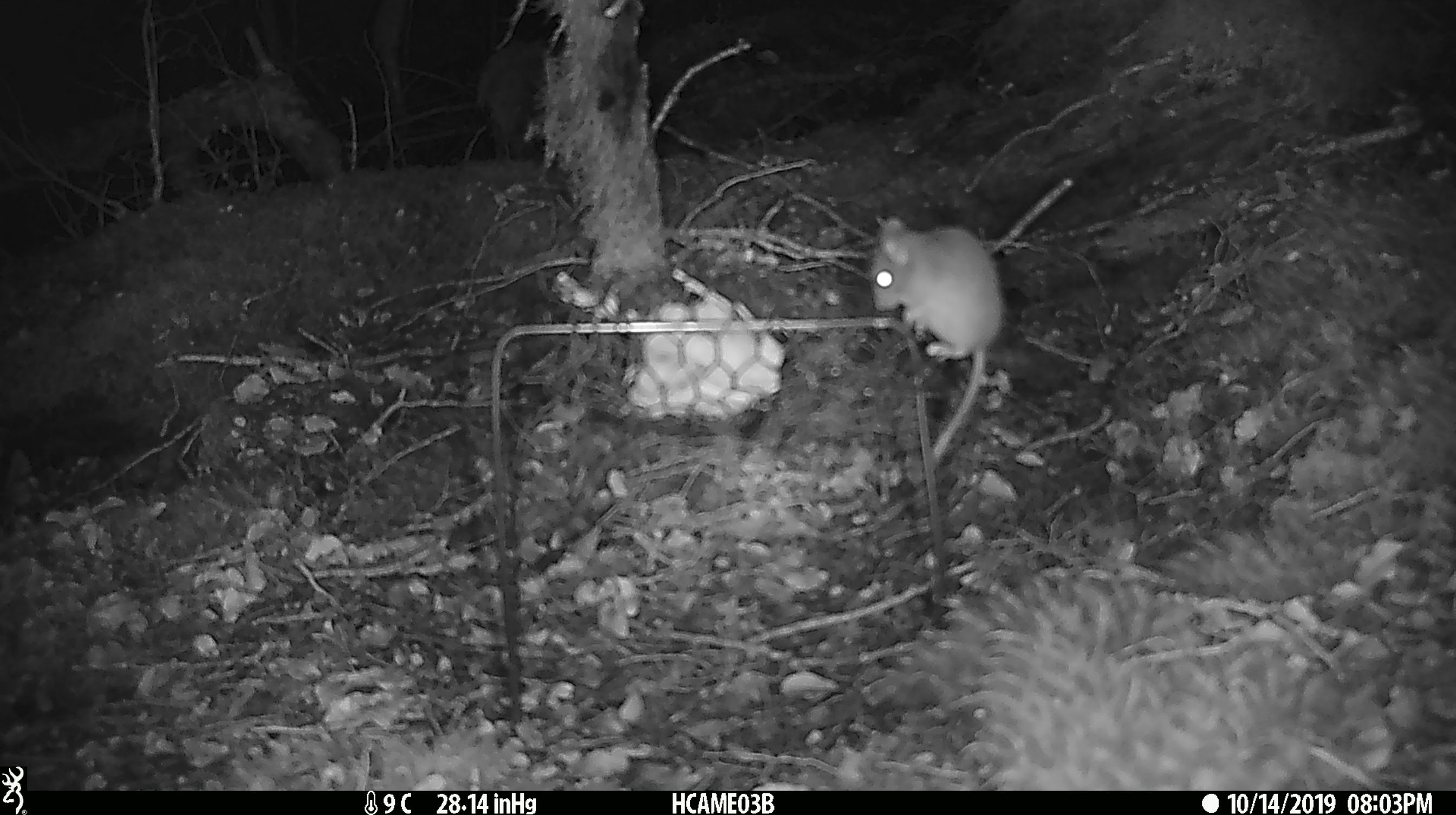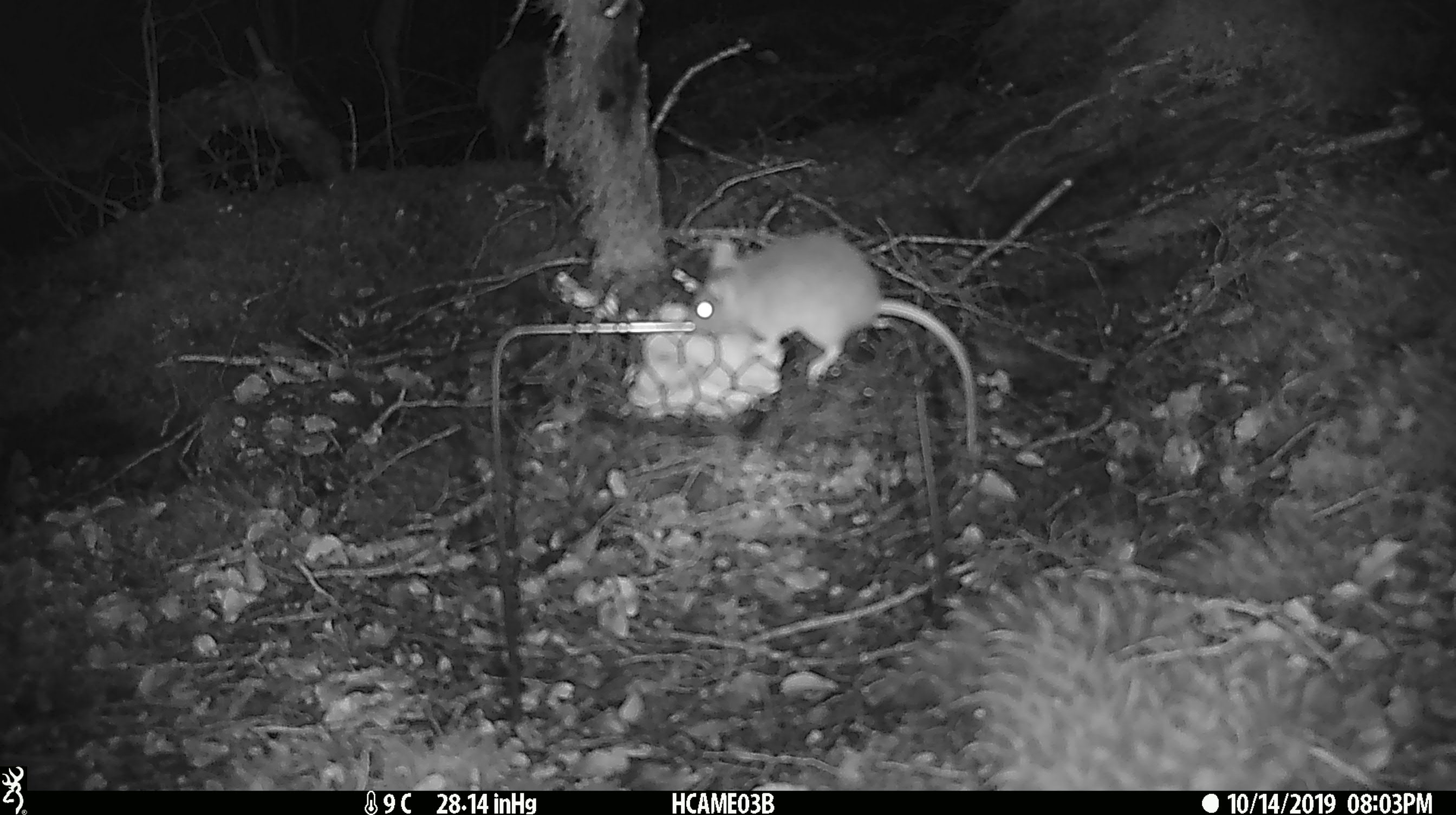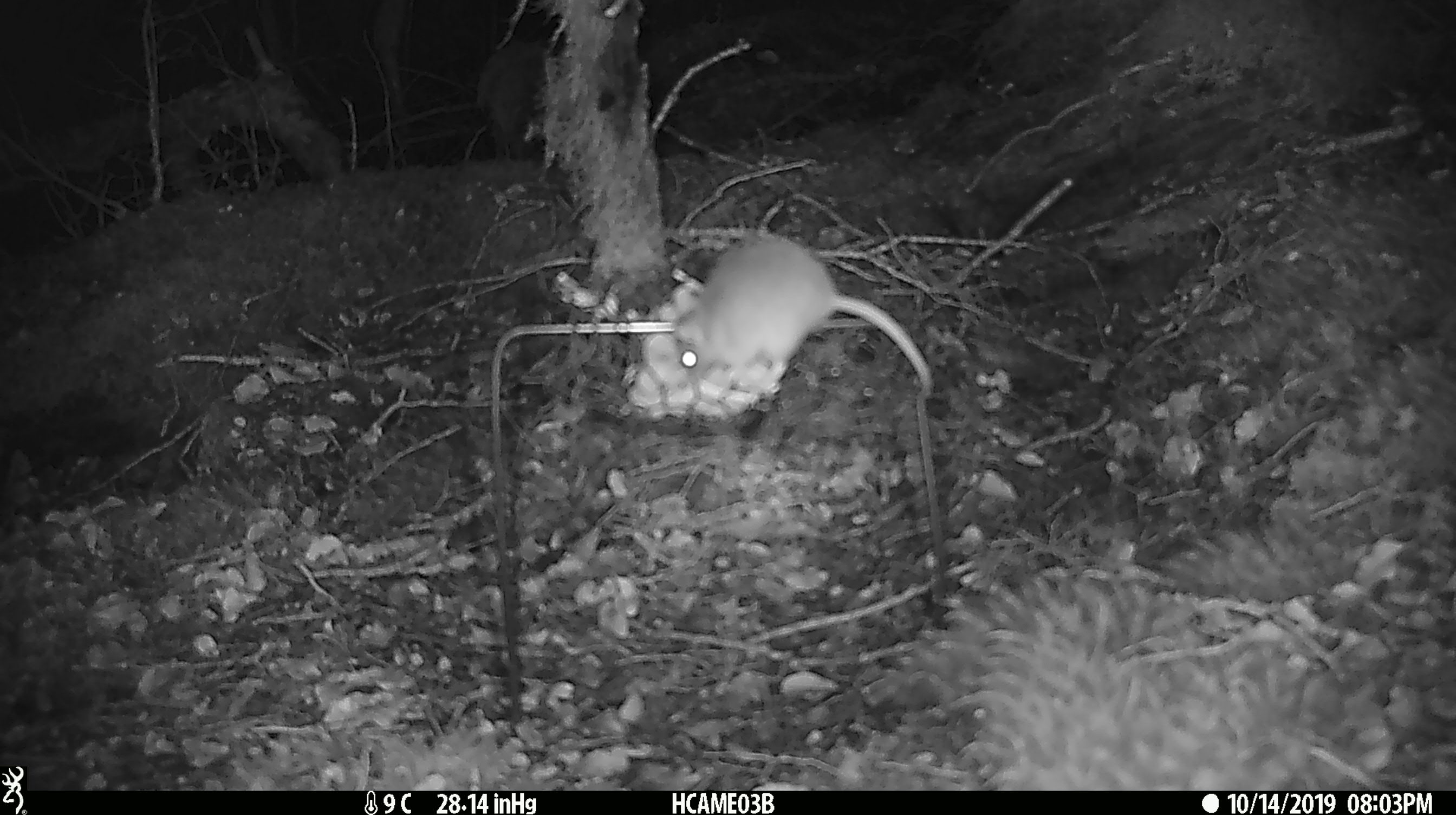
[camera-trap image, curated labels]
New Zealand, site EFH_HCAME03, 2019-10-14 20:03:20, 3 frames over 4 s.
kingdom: Animalia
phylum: Chordata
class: Mammalia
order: Rodentia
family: Muridae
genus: Mus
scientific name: Mus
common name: mouse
Mouse (Mus).